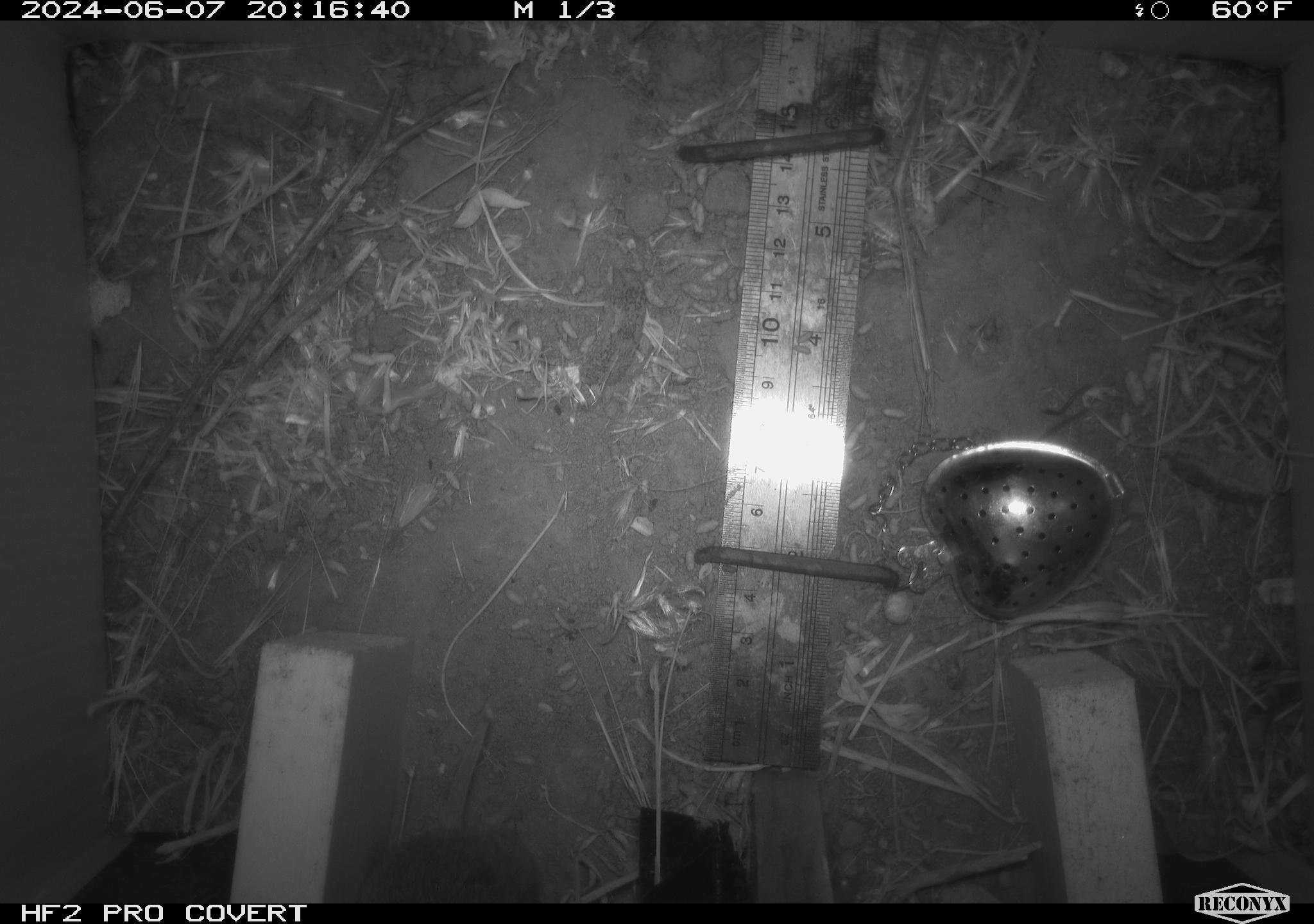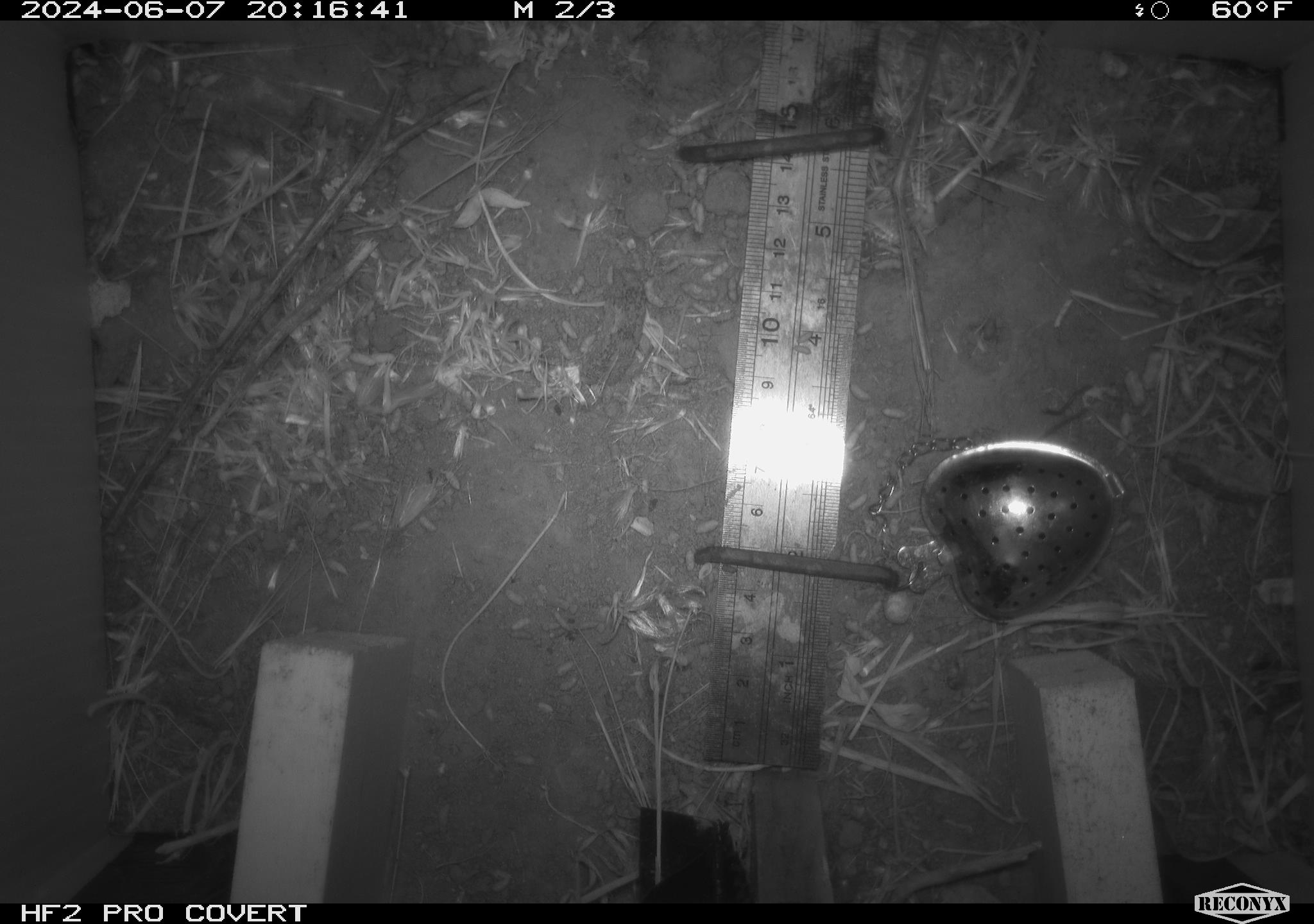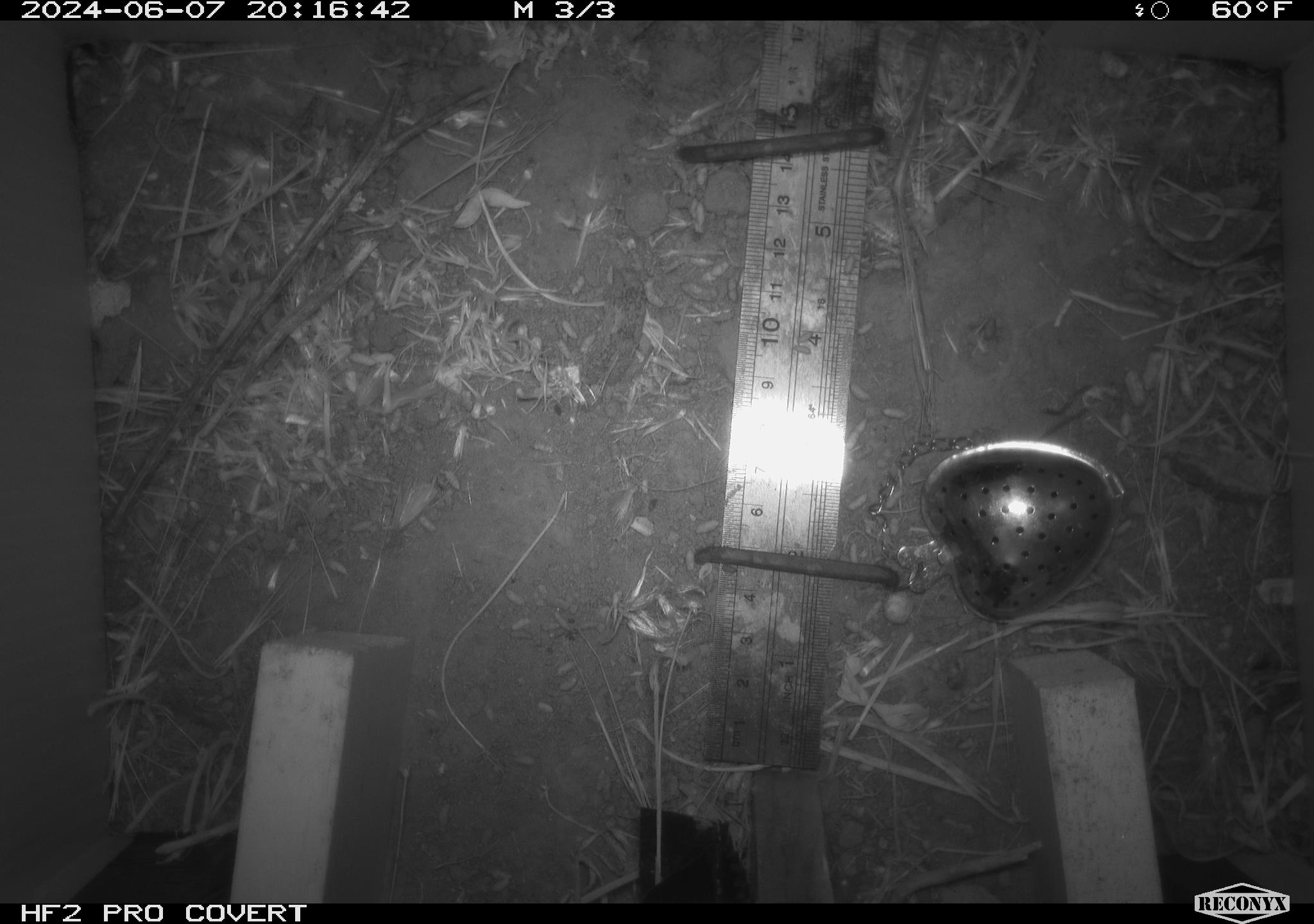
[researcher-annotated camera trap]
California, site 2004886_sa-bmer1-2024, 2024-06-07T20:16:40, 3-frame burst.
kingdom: Animalia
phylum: Chordata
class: Mammalia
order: Rodentia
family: Cricetidae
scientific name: Arvicolinae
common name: voles, lemmings, and muskrats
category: arvicolinae subfamily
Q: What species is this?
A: Arvicolinae subfamily (voles, lemmings, and muskrats) (Arvicolinae).